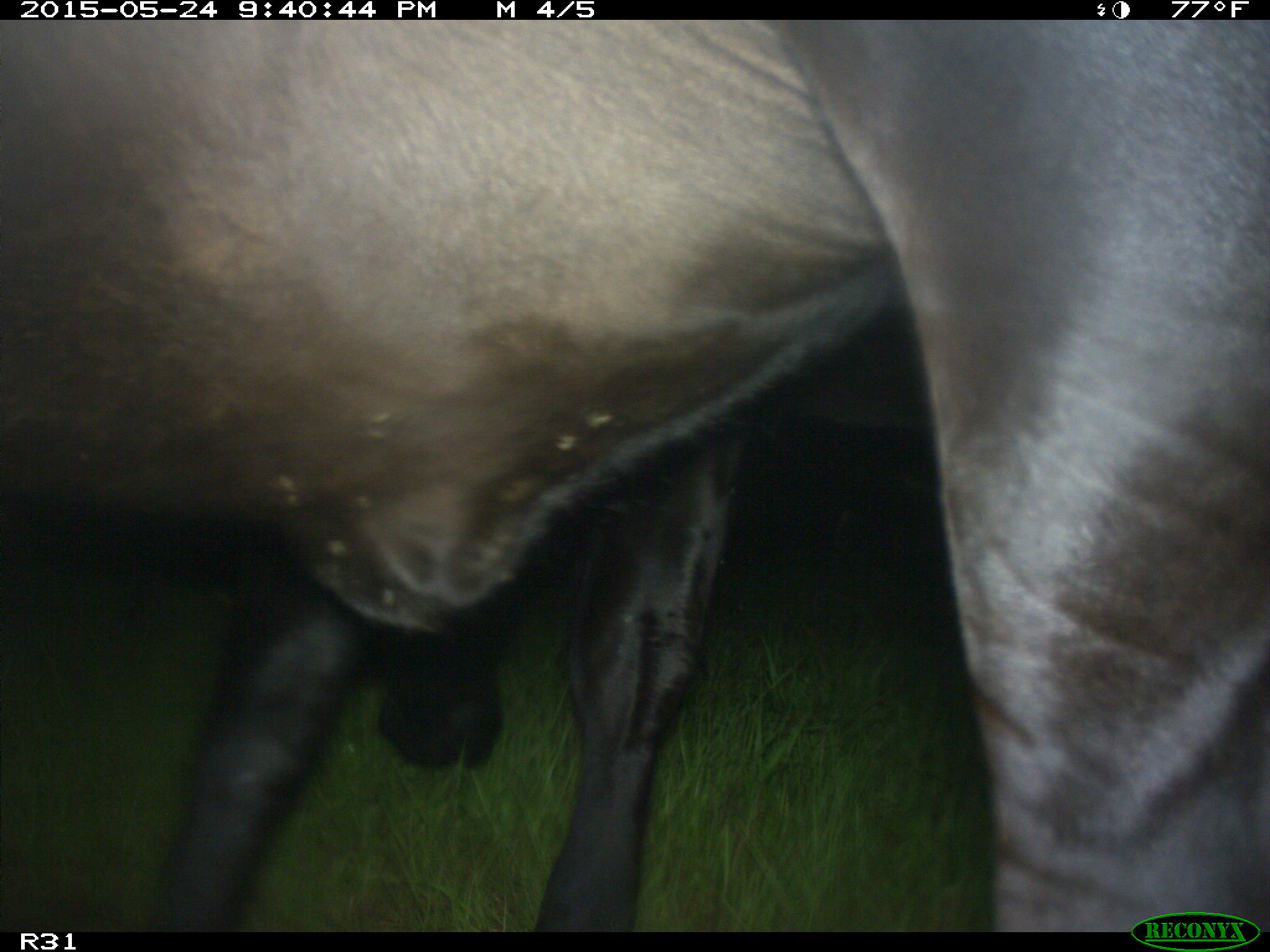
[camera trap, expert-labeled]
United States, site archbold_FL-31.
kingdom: Animalia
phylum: Chordata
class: Mammalia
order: Artiodactyla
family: Bovidae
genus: Bos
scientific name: Bos taurus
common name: domestic cow